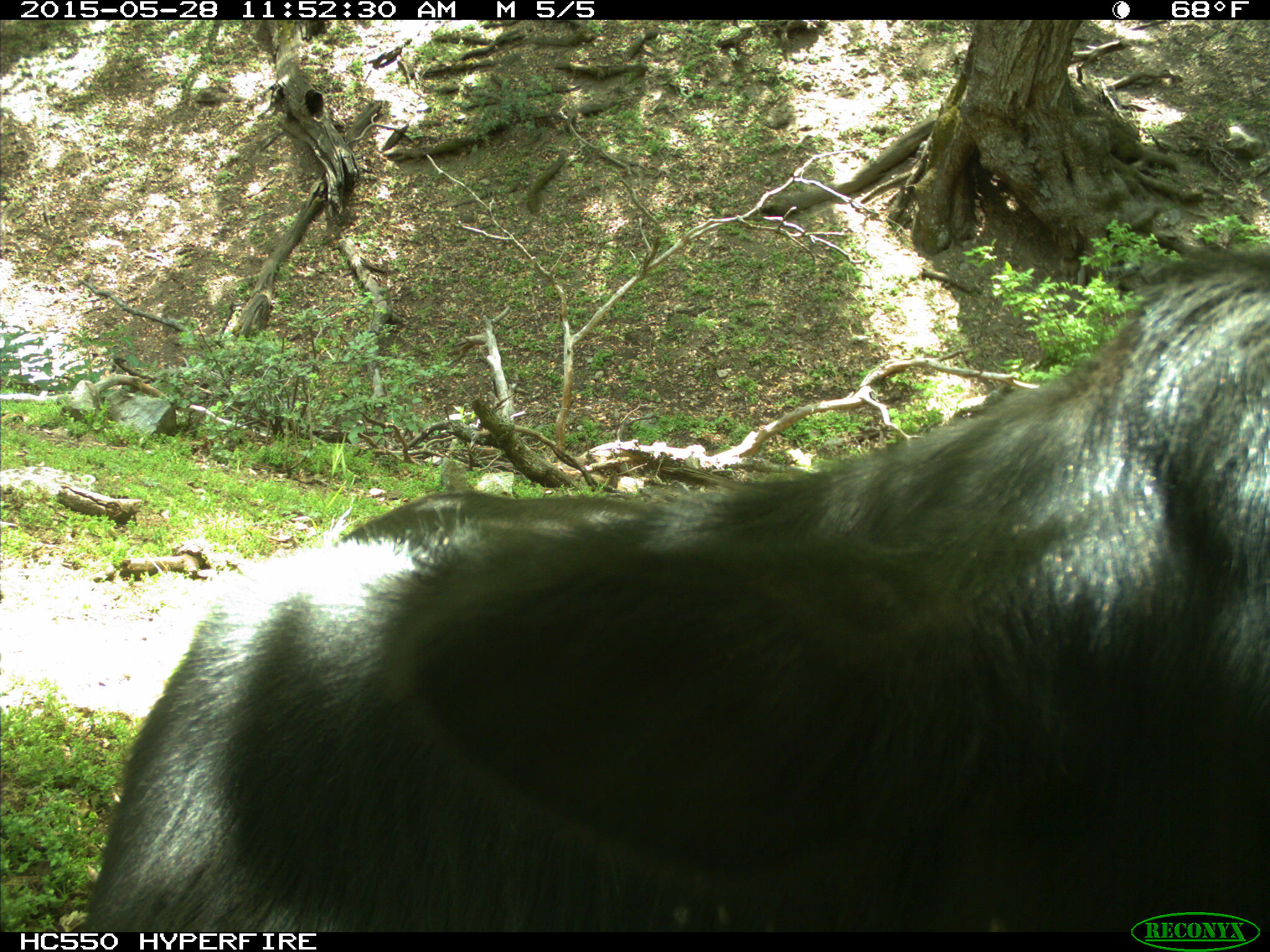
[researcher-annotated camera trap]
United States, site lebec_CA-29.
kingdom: Animalia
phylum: Chordata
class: Mammalia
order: Artiodactyla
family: Bovidae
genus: Bos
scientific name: Bos taurus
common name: domestic cow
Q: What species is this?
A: Bos taurus (domestic cow).